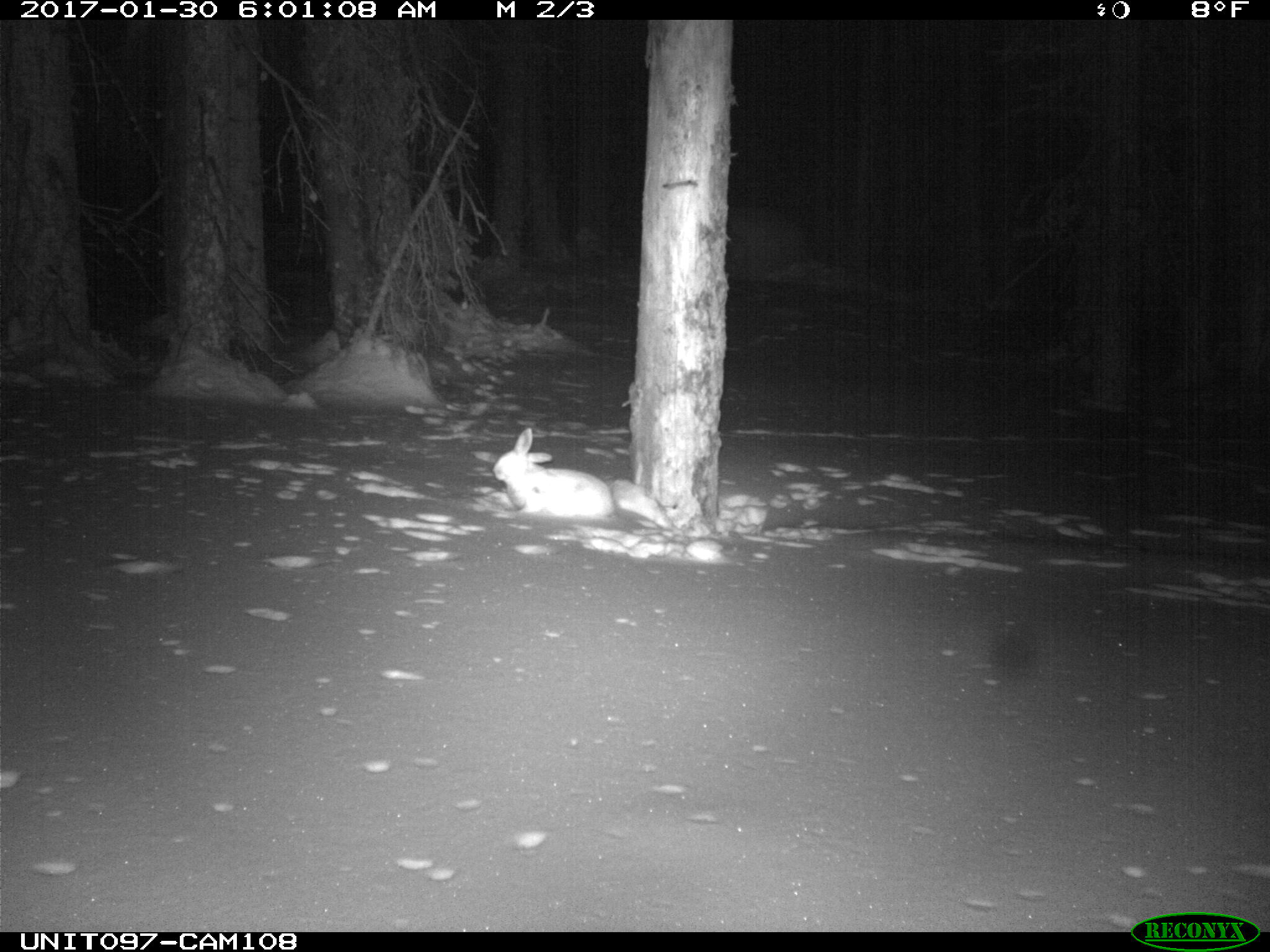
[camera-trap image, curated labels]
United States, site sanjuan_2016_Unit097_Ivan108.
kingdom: Animalia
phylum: Chordata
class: Mammalia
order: Lagomorpha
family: Leporidae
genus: Lepus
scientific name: Lepus americanus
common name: snowshoe hare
Lepus americanus (snowshoe hare).